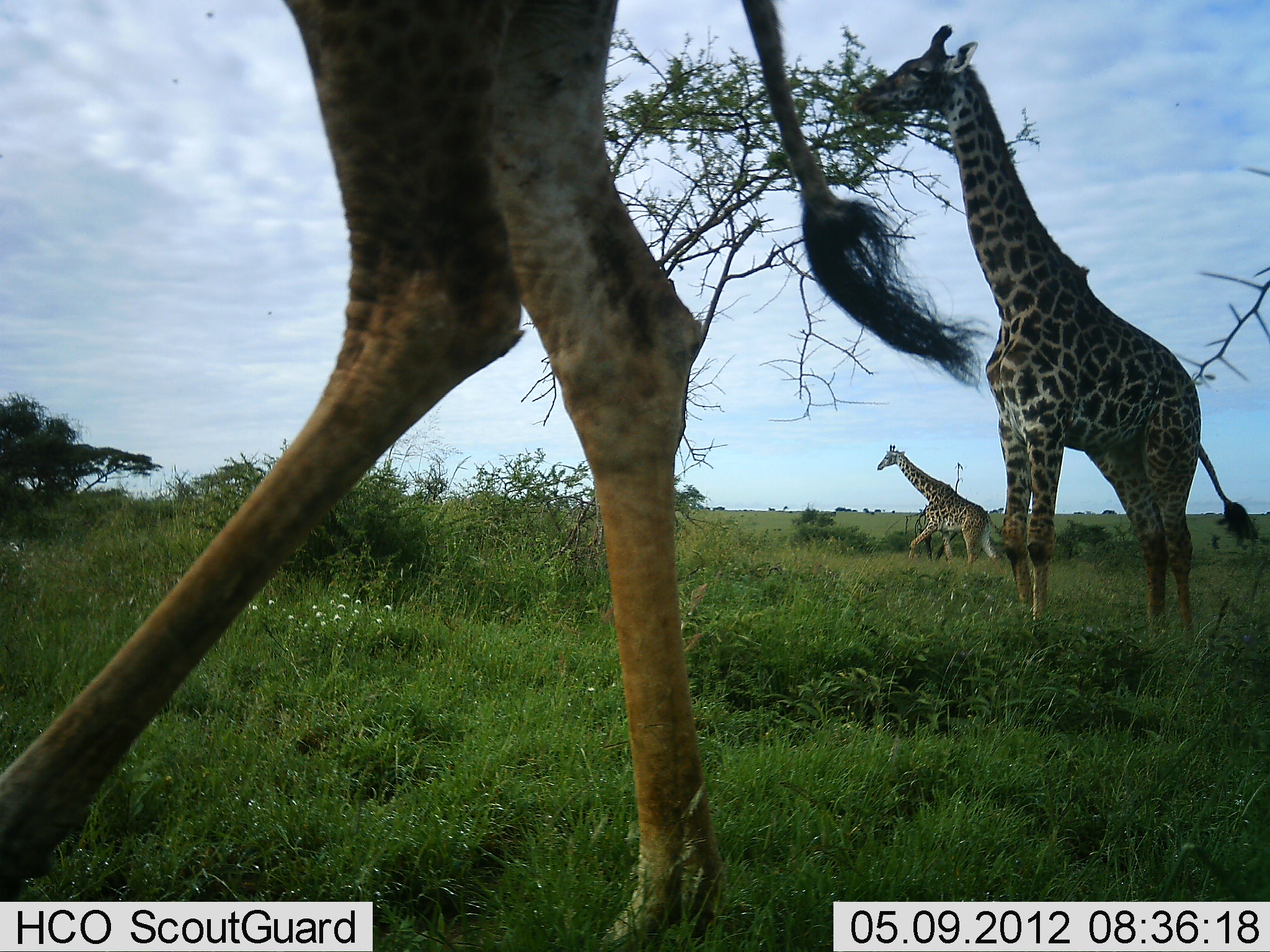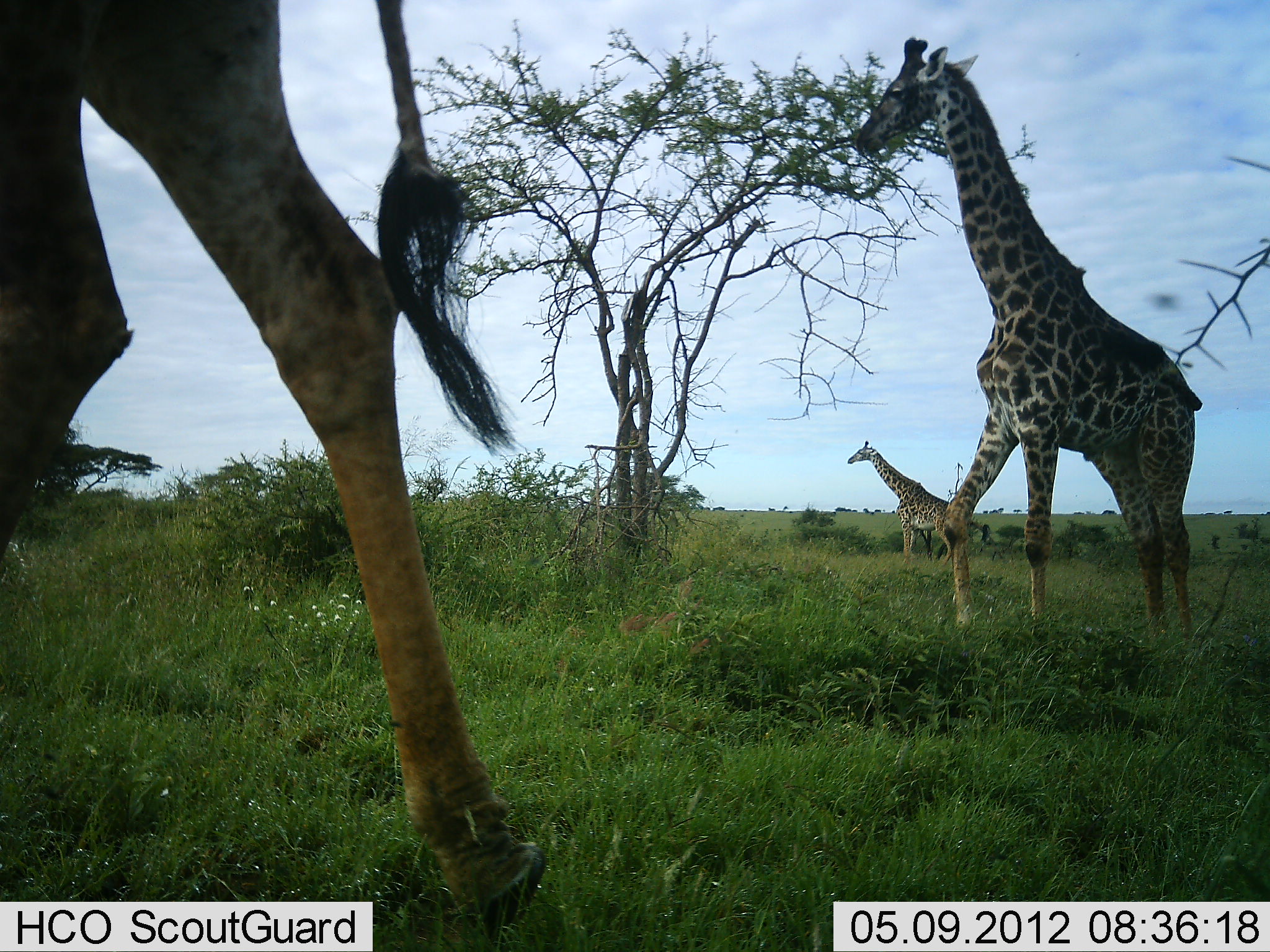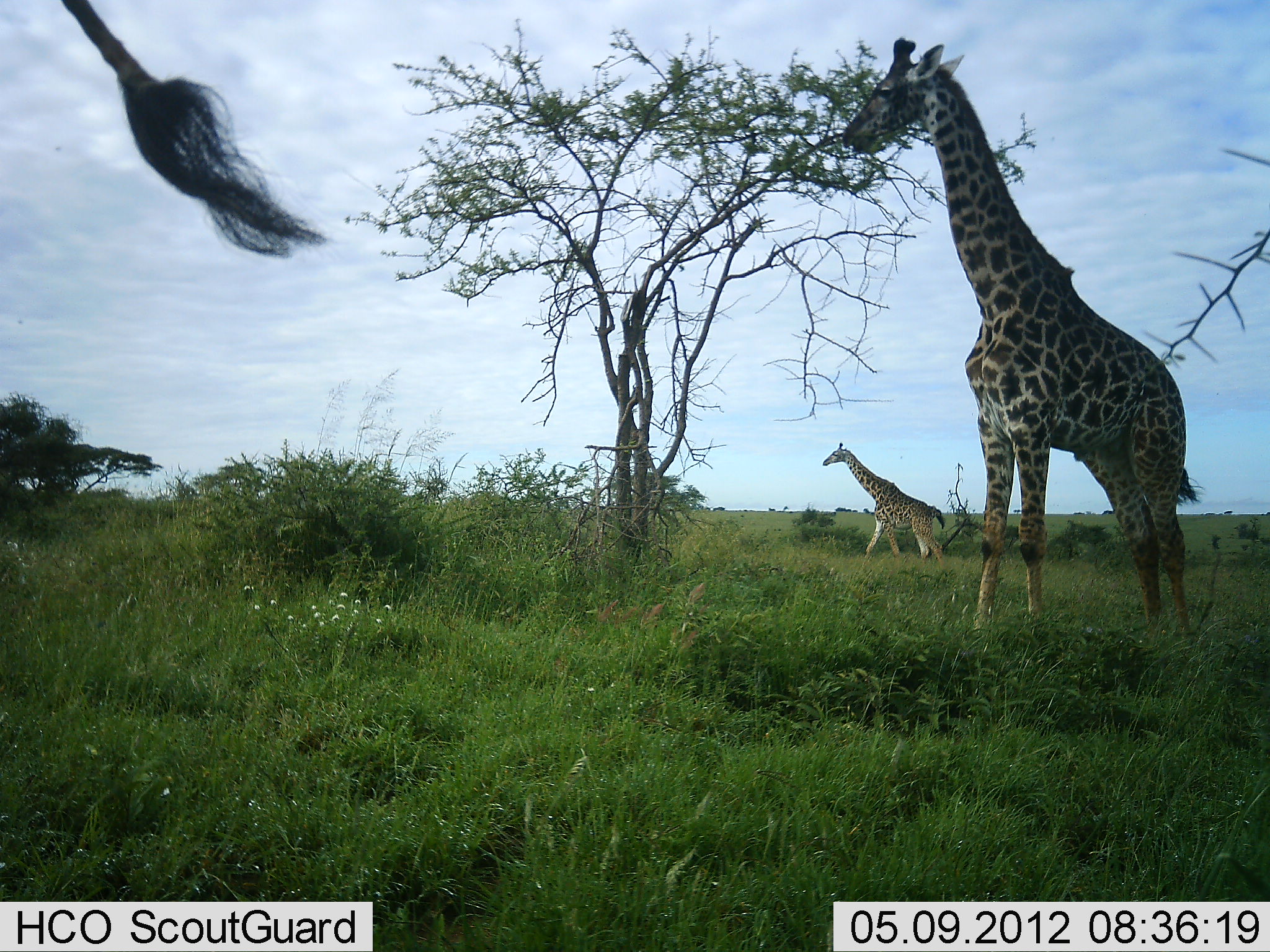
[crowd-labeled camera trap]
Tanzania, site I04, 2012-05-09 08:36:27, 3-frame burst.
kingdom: Animalia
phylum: Chordata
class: Mammalia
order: Artiodactyla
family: Giraffidae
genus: Giraffa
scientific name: Giraffa camelopardalis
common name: giraffe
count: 3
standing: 37%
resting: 0%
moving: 84%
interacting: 0%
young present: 0%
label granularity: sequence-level